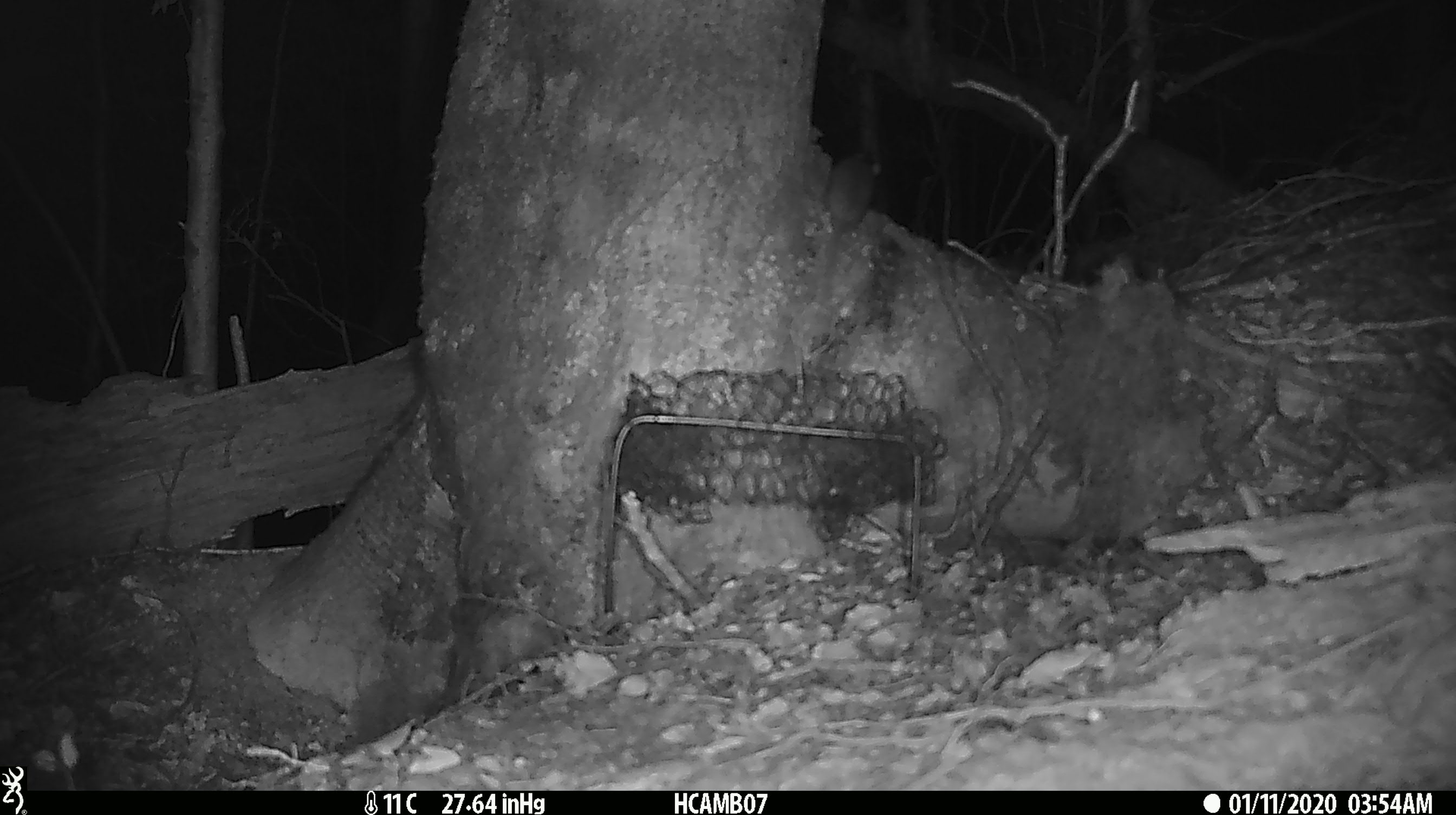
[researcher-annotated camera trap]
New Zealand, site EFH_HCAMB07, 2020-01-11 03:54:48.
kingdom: Animalia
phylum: Chordata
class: Mammalia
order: Rodentia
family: Muridae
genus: Mus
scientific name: Mus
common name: mouse